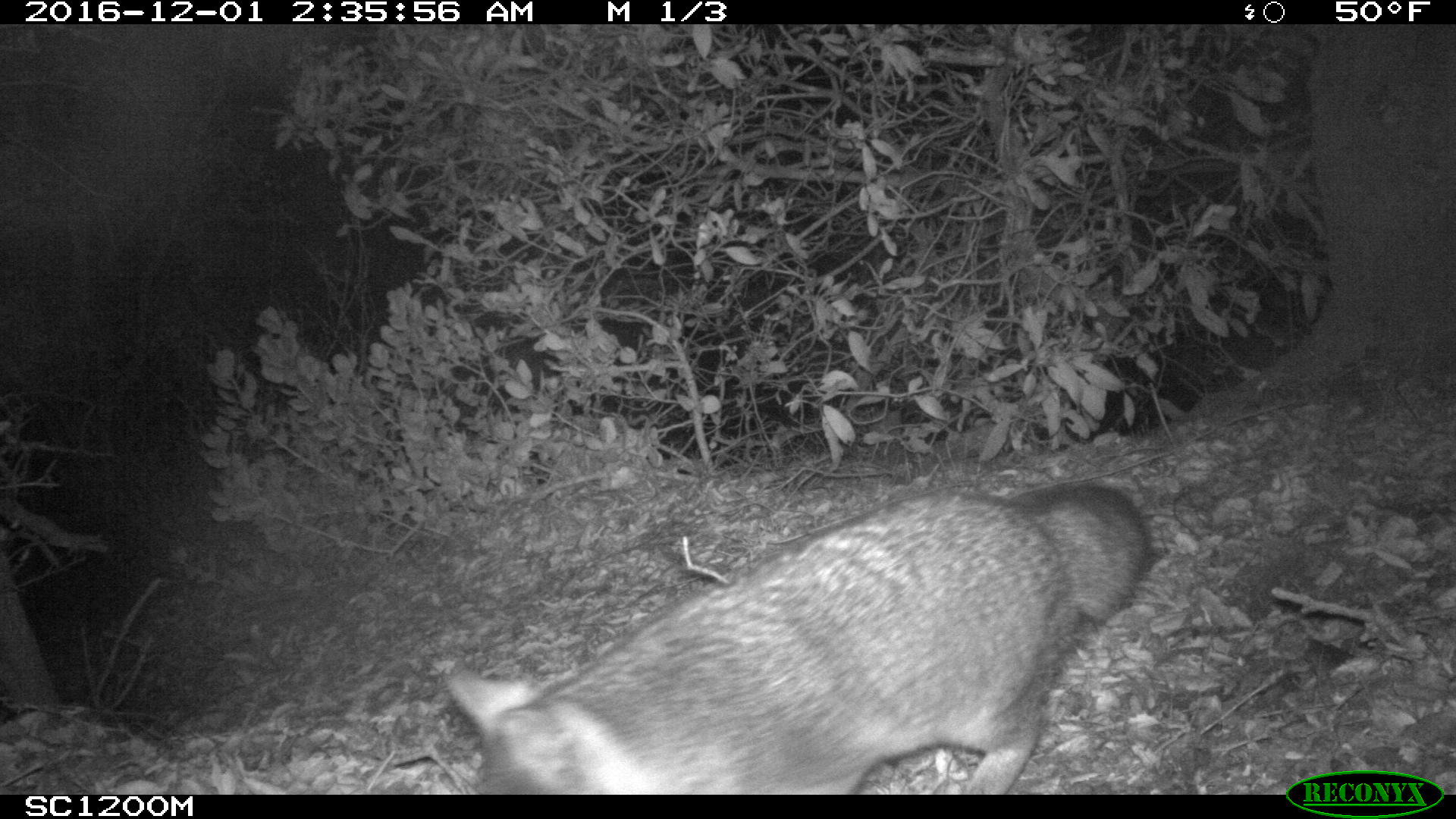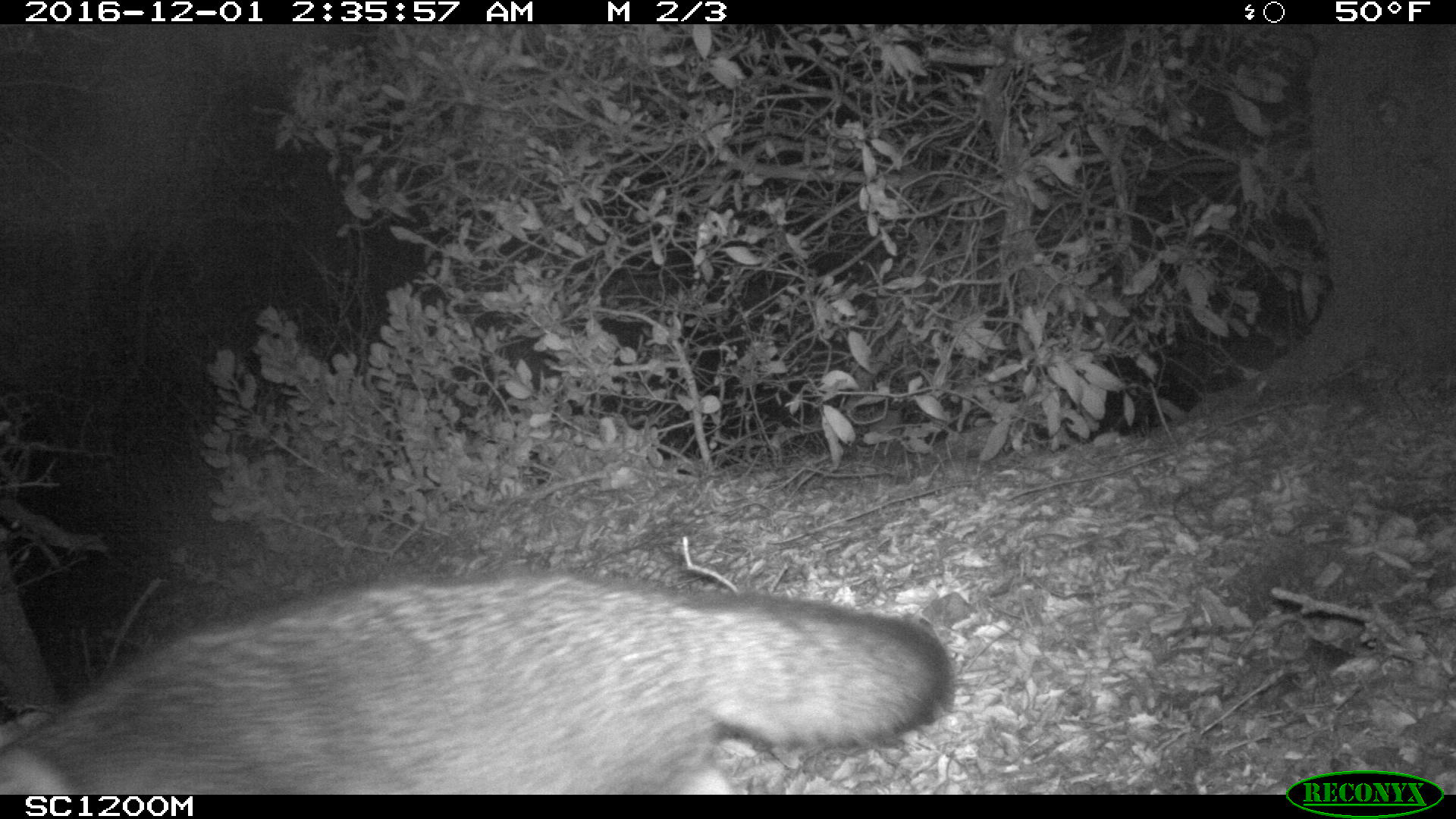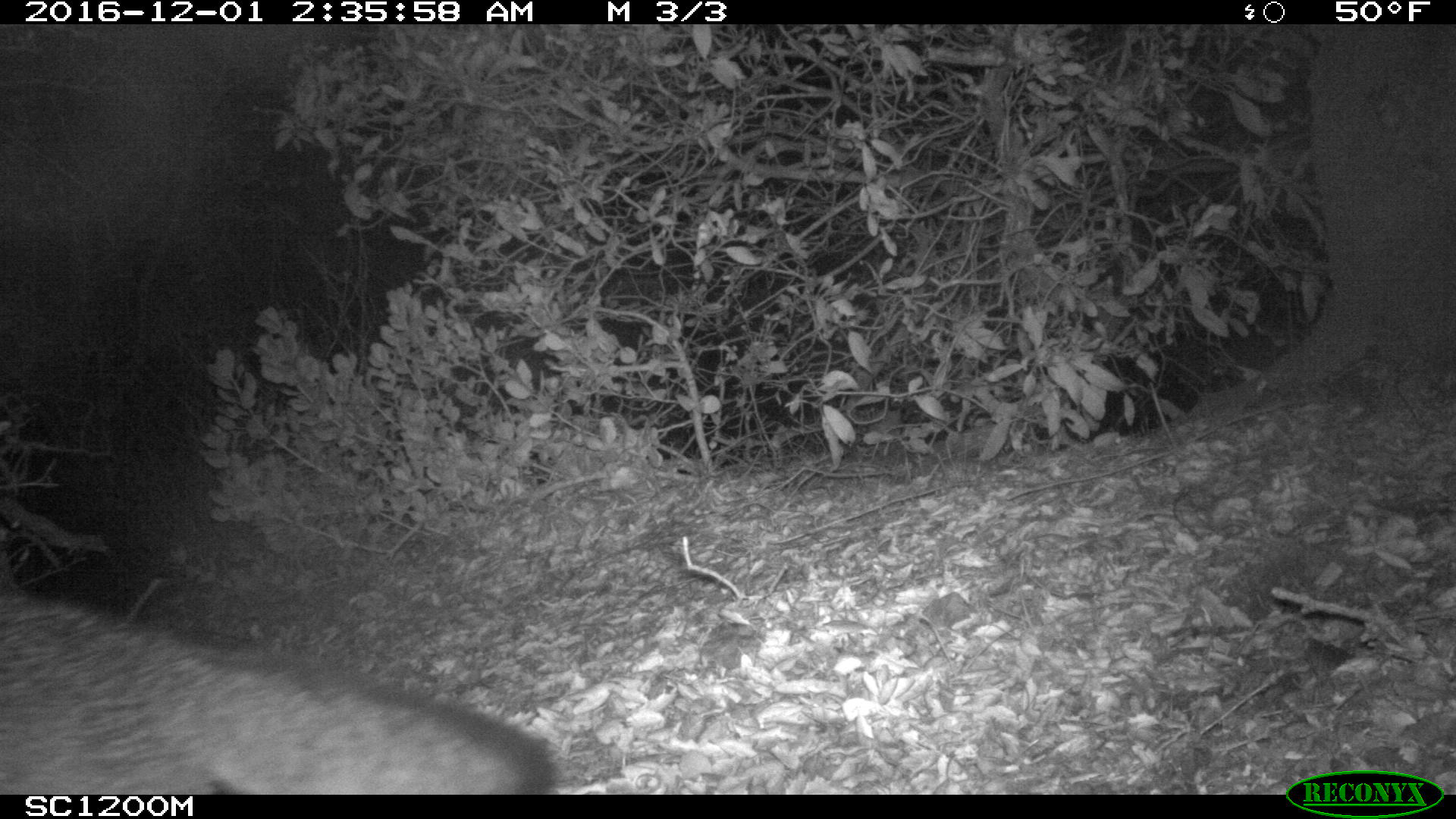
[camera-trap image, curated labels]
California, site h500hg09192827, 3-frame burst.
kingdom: Animalia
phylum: Chordata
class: Mammalia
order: Carnivora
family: Canidae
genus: Urocyon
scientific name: Urocyon littoralis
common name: island fox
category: fox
Fox (island fox) (Urocyon littoralis).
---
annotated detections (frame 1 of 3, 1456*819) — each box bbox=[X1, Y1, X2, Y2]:
fox: bbox=[443, 482, 1151, 795]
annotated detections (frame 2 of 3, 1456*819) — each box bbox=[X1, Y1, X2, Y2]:
fox: bbox=[0, 573, 952, 794]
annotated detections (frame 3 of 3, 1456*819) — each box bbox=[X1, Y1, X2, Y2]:
fox: bbox=[0, 582, 557, 794]